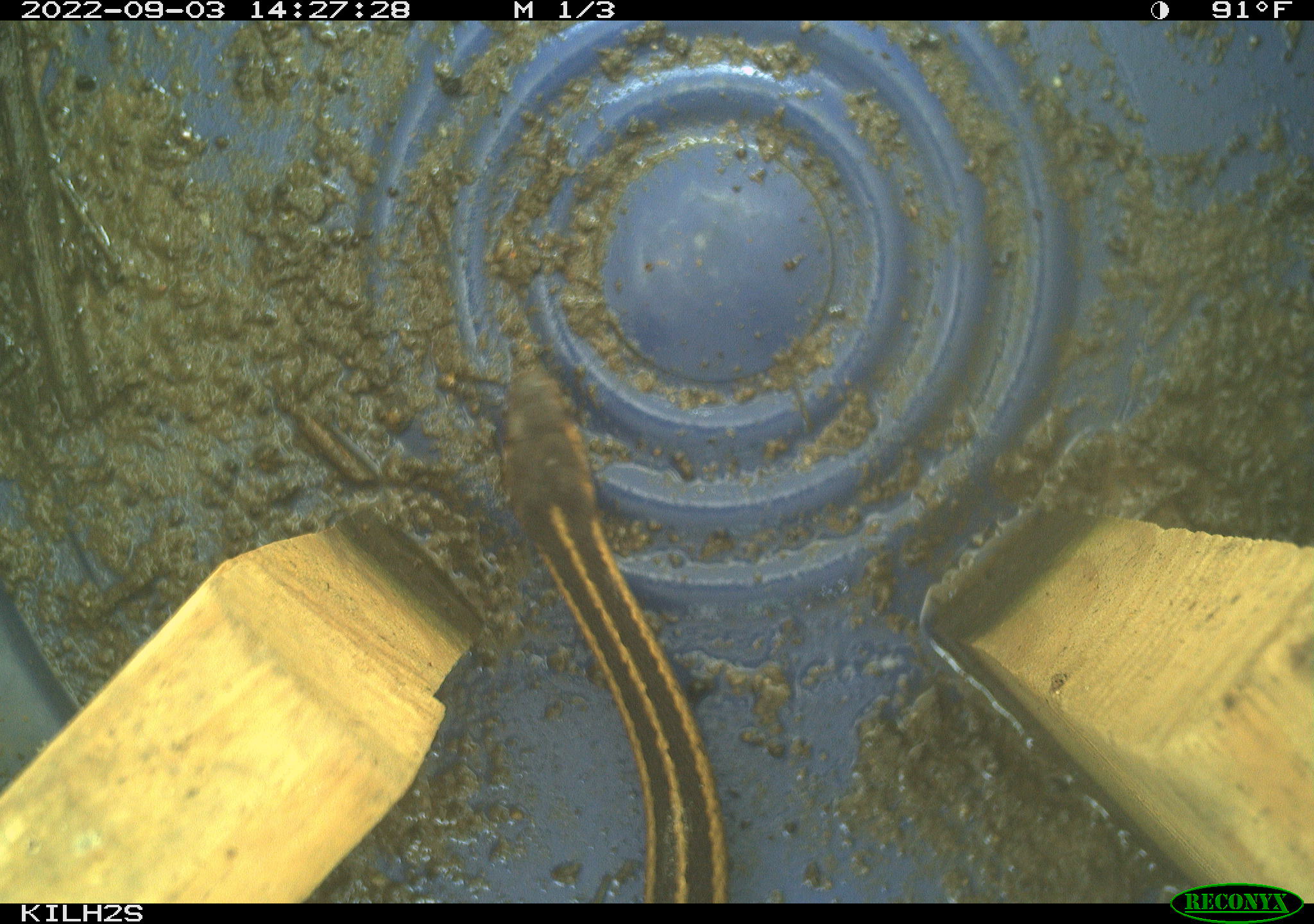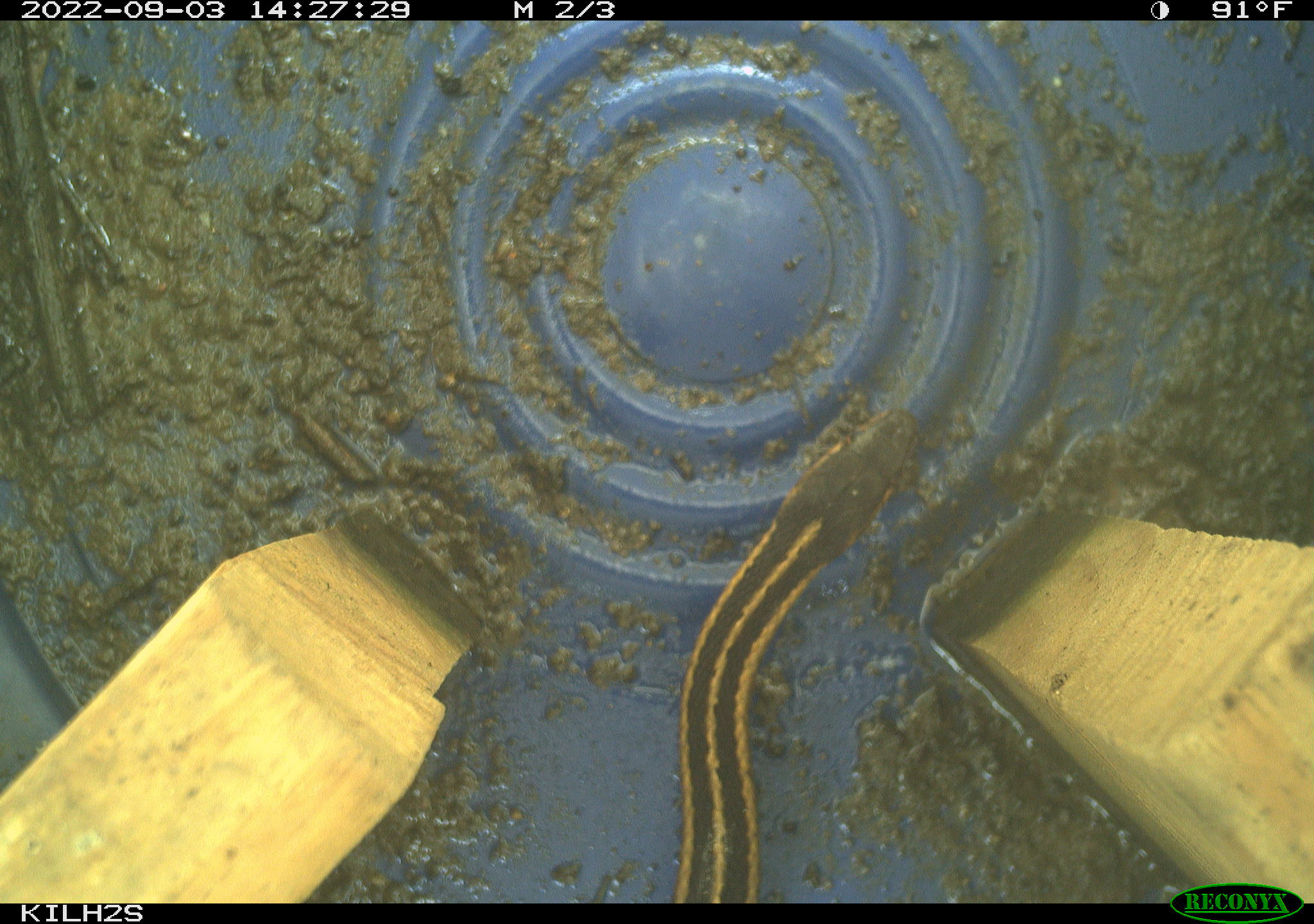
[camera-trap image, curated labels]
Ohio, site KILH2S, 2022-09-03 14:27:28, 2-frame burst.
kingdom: Animalia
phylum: Chordata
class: Reptilia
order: Squamata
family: Colubridae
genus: Thamnophis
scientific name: Thamnophis sirtalis sirtalis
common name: eastern gartersnake